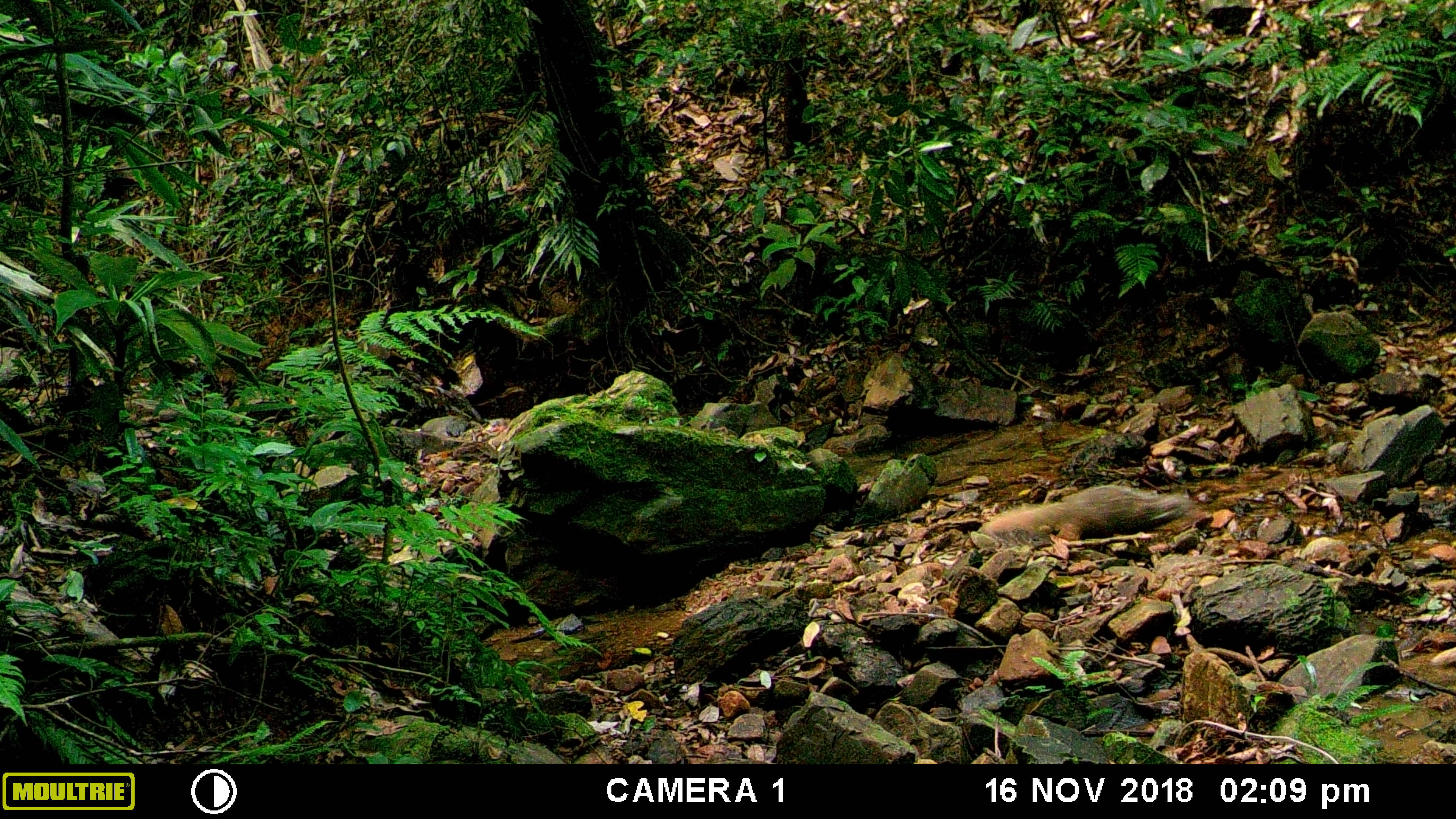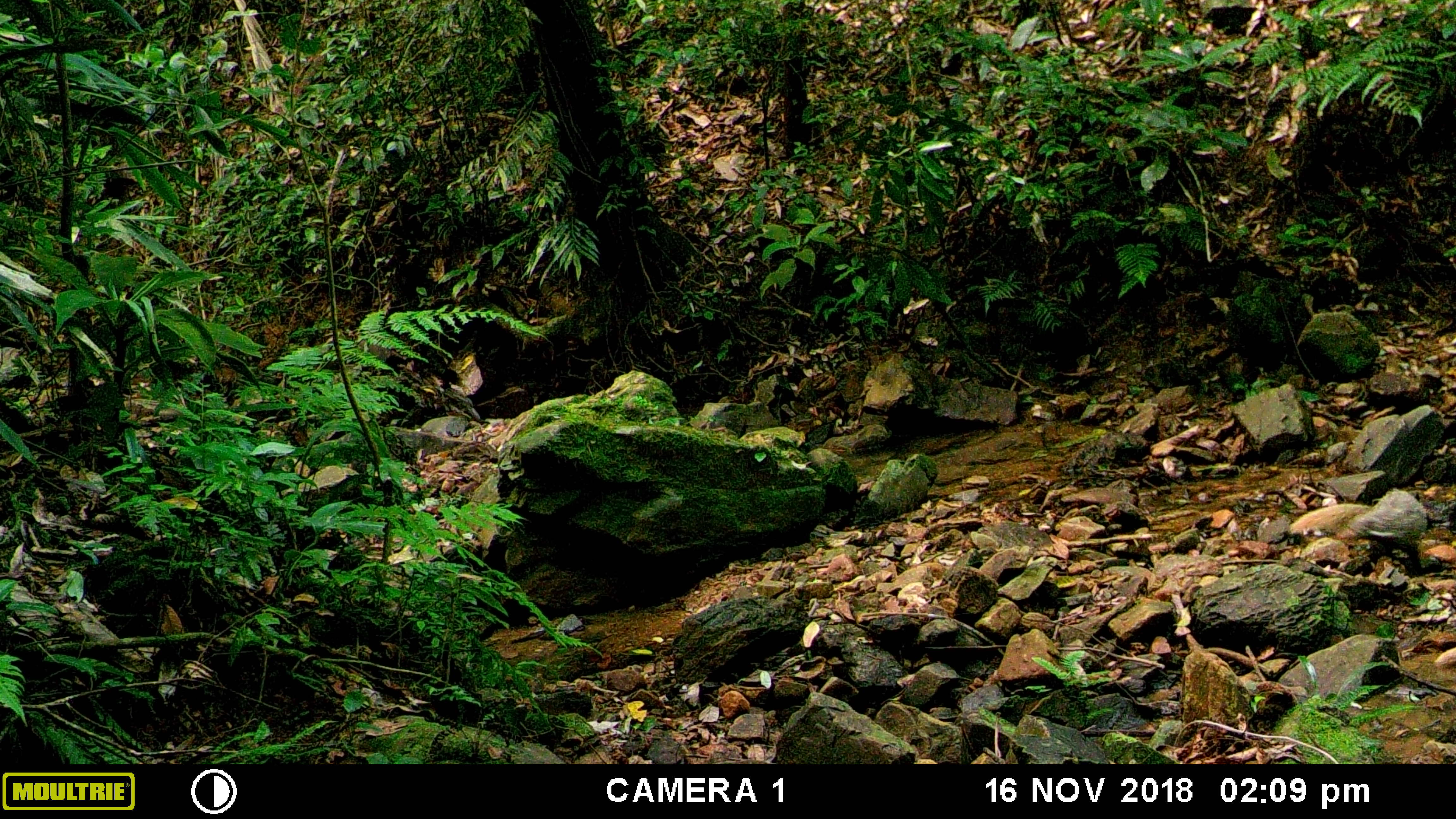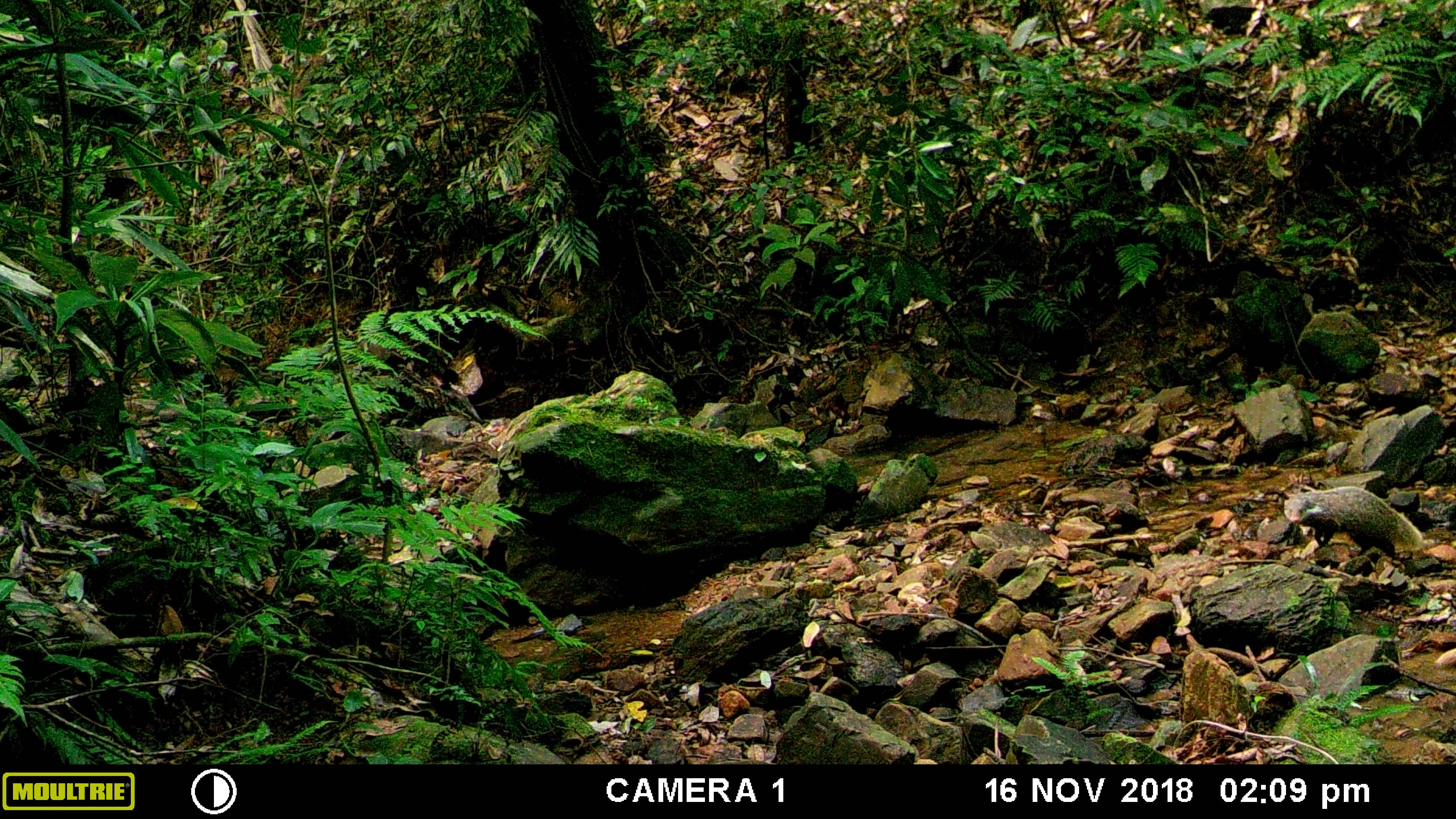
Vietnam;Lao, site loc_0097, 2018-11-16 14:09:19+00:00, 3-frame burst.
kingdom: Animalia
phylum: Chordata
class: Mammalia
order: Carnivora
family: Herpestidae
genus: Urva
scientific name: Urva urva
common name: crab-eating mongoose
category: crab eating mongoose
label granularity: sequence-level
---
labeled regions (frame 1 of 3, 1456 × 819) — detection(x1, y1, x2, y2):
crab eating mongoose: detection(977, 483, 1205, 544)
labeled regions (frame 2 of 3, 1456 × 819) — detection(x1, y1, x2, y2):
crab eating mongoose: detection(1286, 488, 1427, 575)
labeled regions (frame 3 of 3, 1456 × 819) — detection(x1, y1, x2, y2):
crab eating mongoose: detection(1282, 485, 1425, 558)